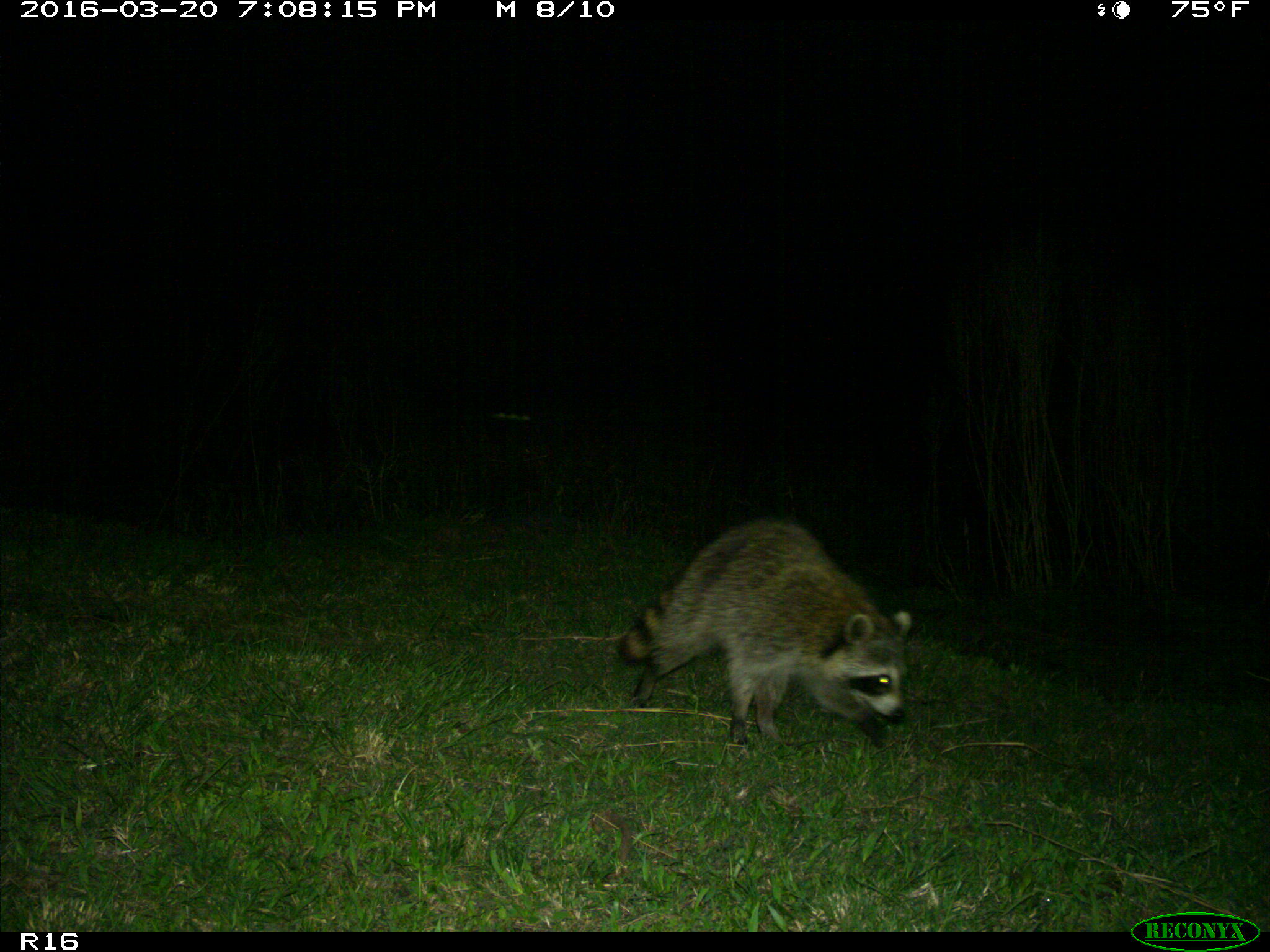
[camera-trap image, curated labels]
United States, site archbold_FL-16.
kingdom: Animalia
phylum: Chordata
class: Mammalia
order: Carnivora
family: Procyonidae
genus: Procyon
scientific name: Procyon lotor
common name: common raccoon